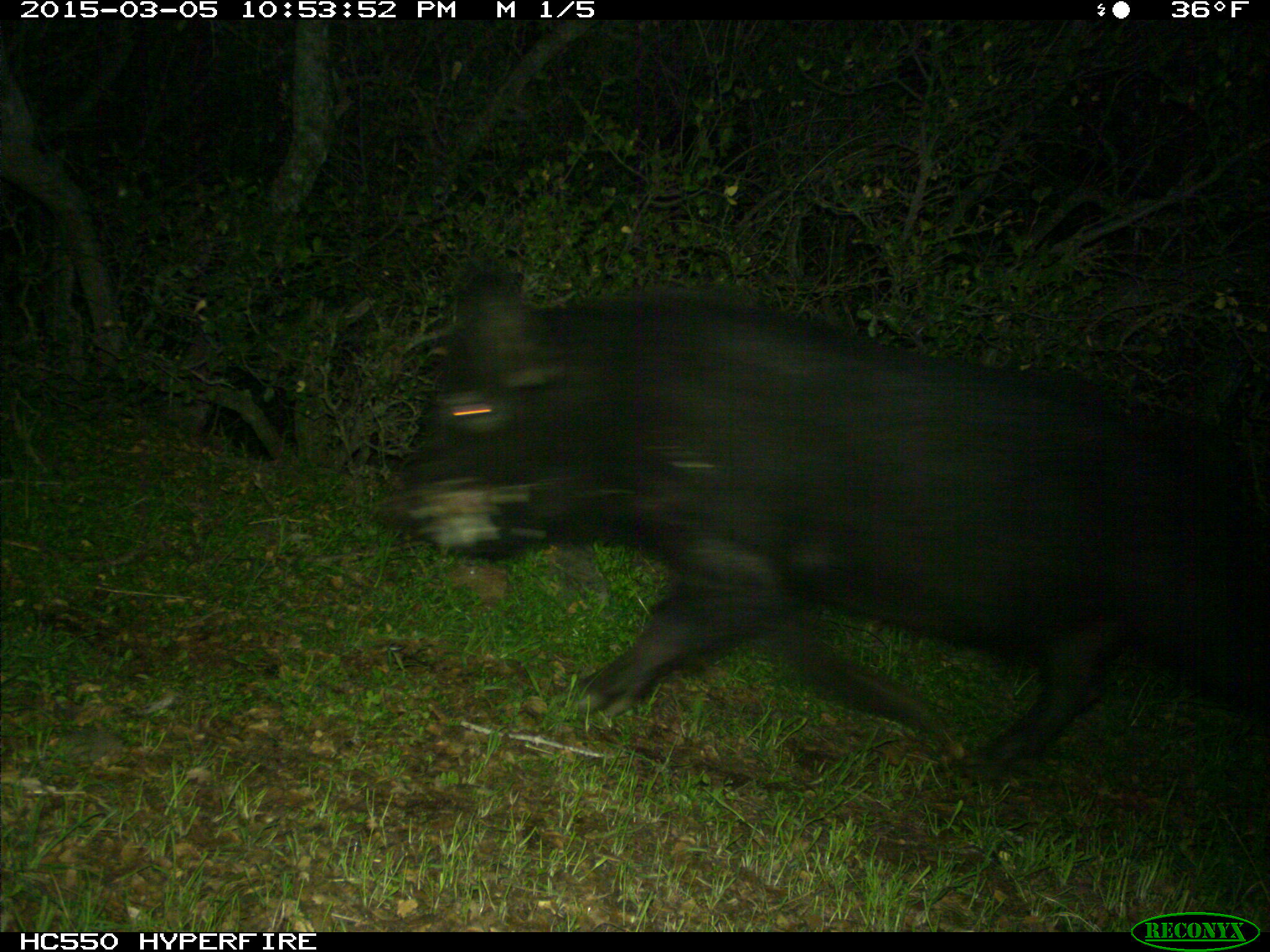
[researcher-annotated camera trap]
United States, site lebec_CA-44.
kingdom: Animalia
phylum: Chordata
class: Mammalia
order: Artiodactyla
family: Suidae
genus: Sus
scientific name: Sus scrofa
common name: wild boar